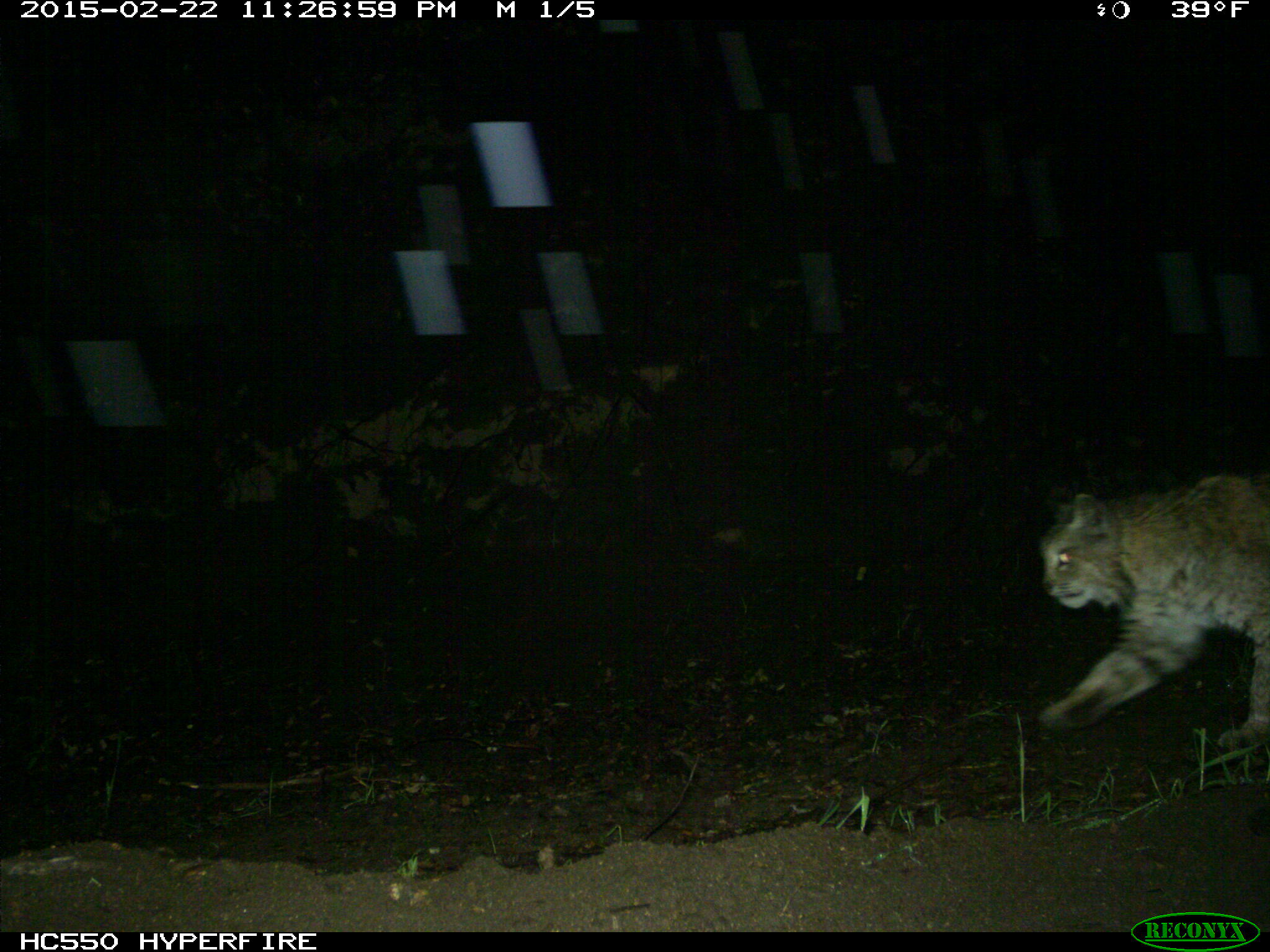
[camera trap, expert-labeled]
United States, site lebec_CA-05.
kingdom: Animalia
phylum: Chordata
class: Mammalia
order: Carnivora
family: Felidae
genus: Lynx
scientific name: Lynx rufus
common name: bobcat